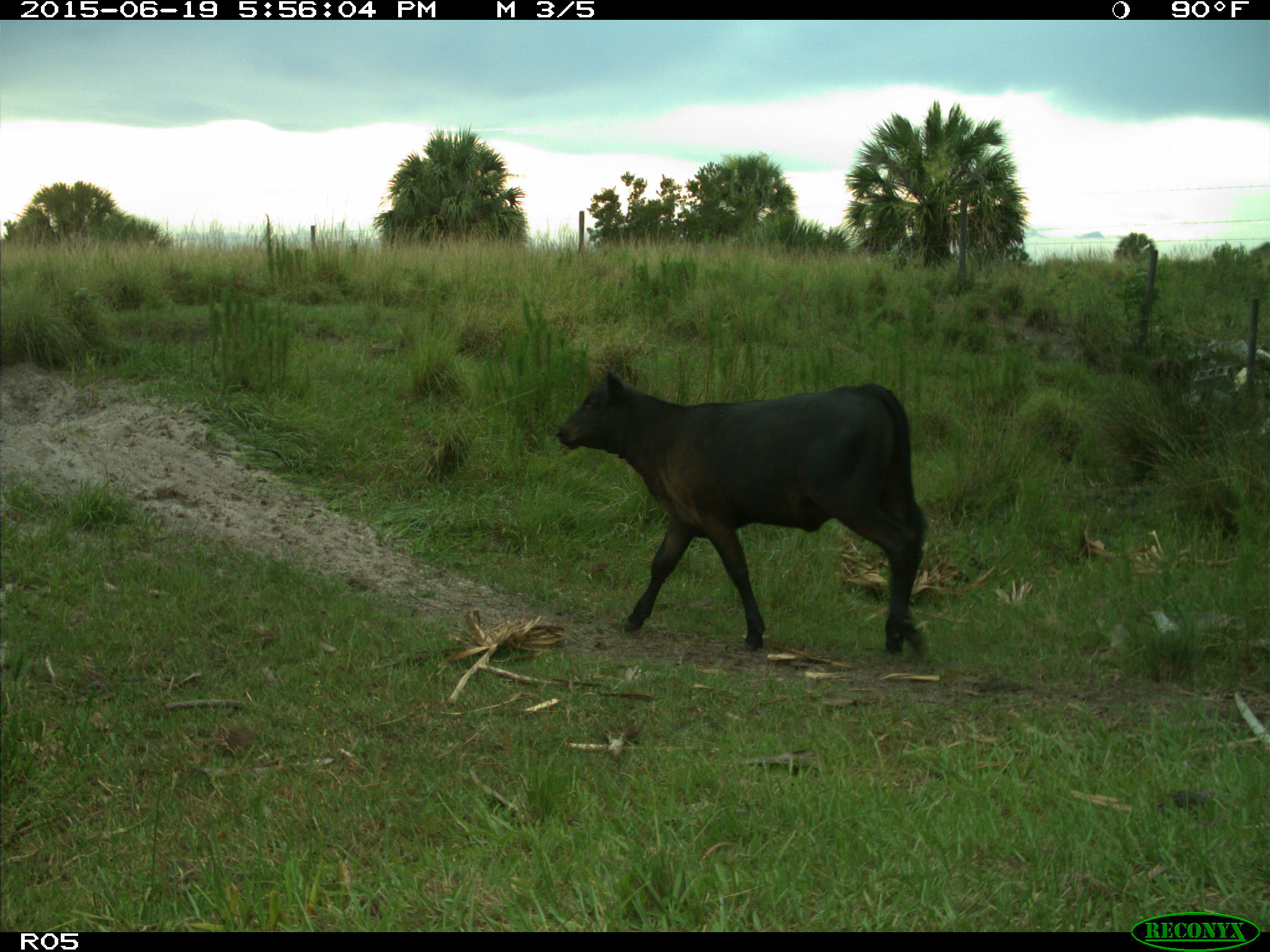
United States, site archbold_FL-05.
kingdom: Animalia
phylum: Chordata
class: Mammalia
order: Artiodactyla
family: Bovidae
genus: Bos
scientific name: Bos taurus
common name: domestic cow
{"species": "Bos taurus (domestic cow)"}